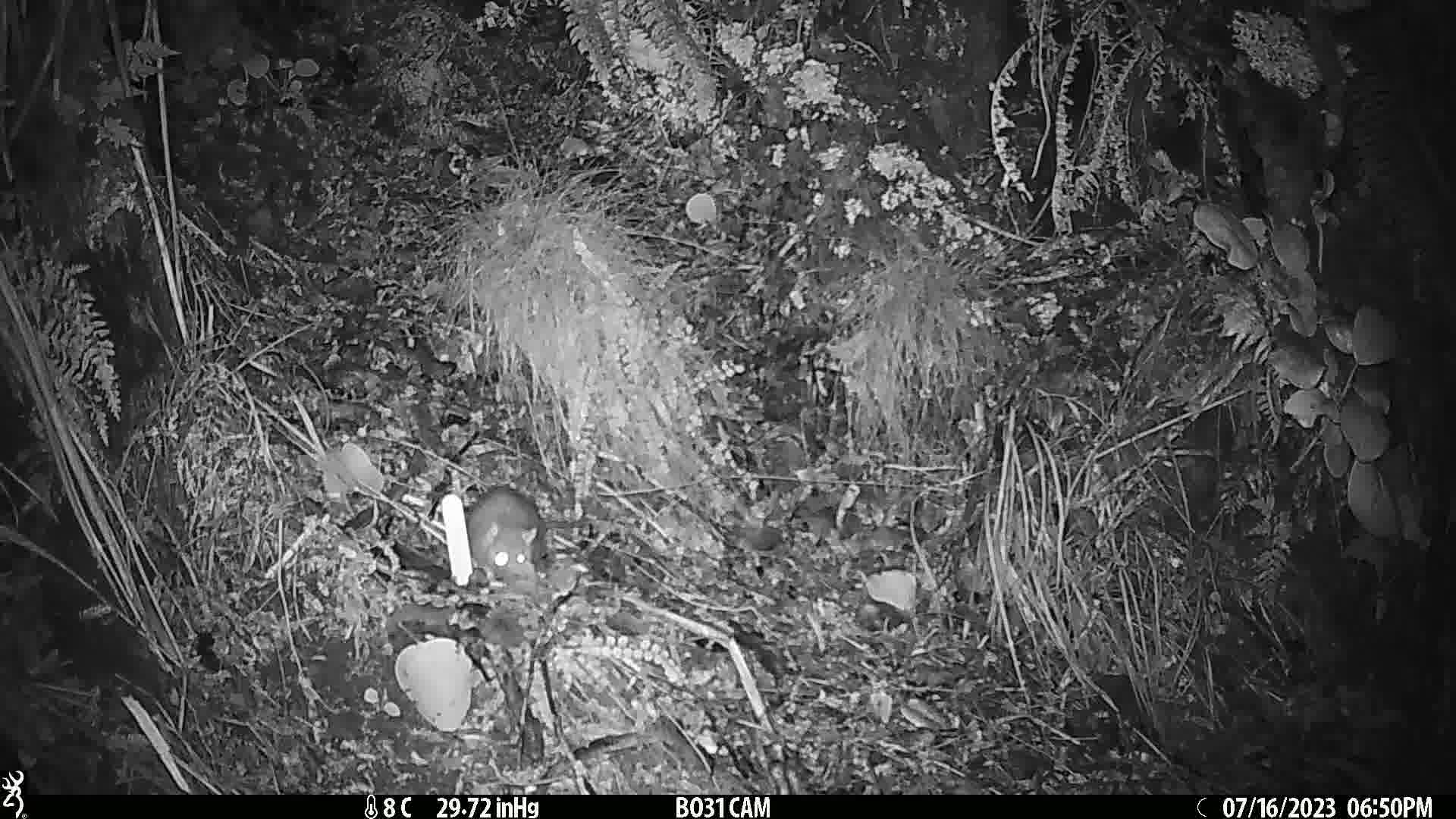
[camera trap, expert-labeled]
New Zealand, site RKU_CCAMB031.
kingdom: Animalia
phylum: Chordata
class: Mammalia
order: Rodentia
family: Muridae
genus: Rattus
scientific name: Rattus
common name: rat